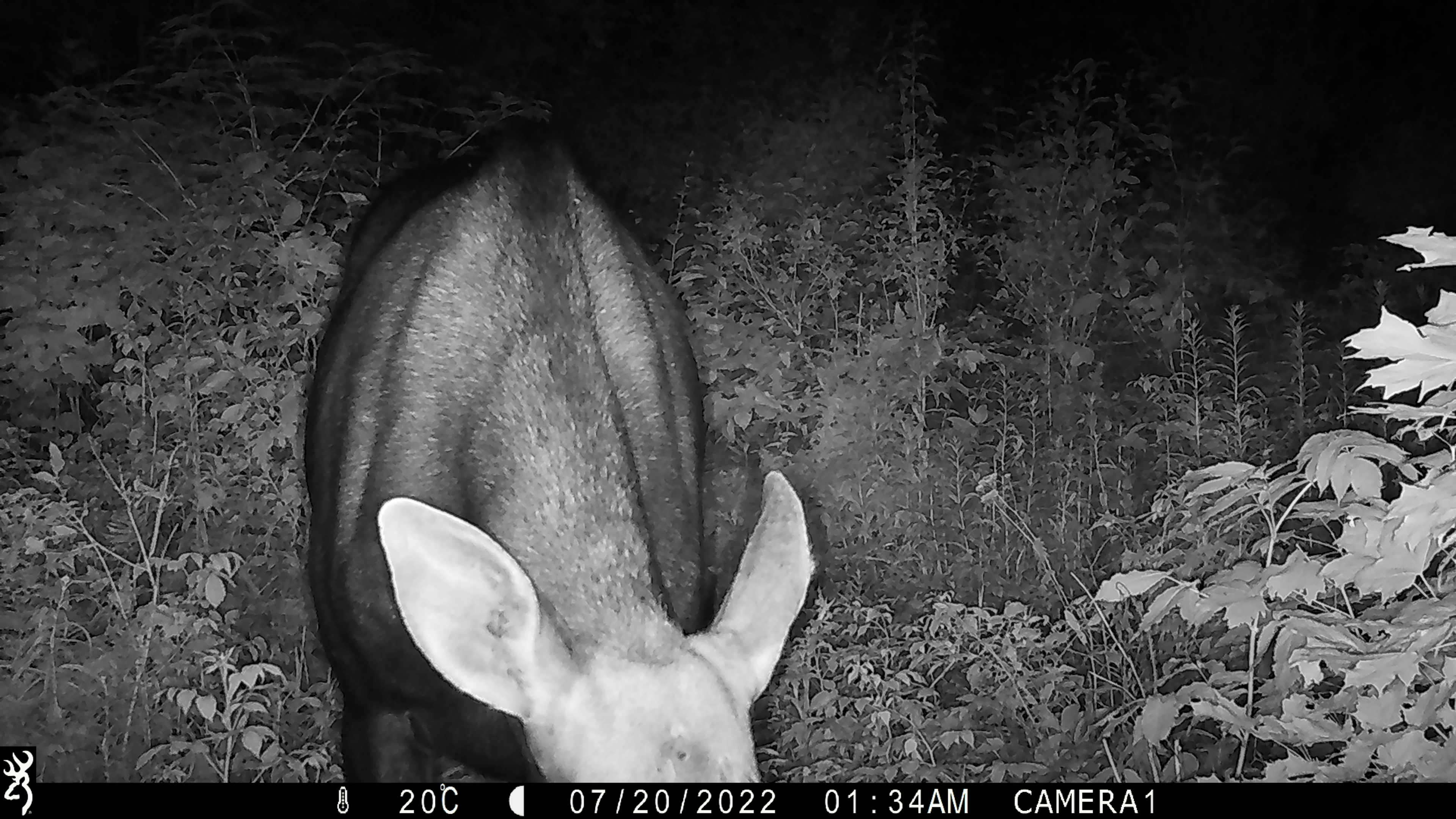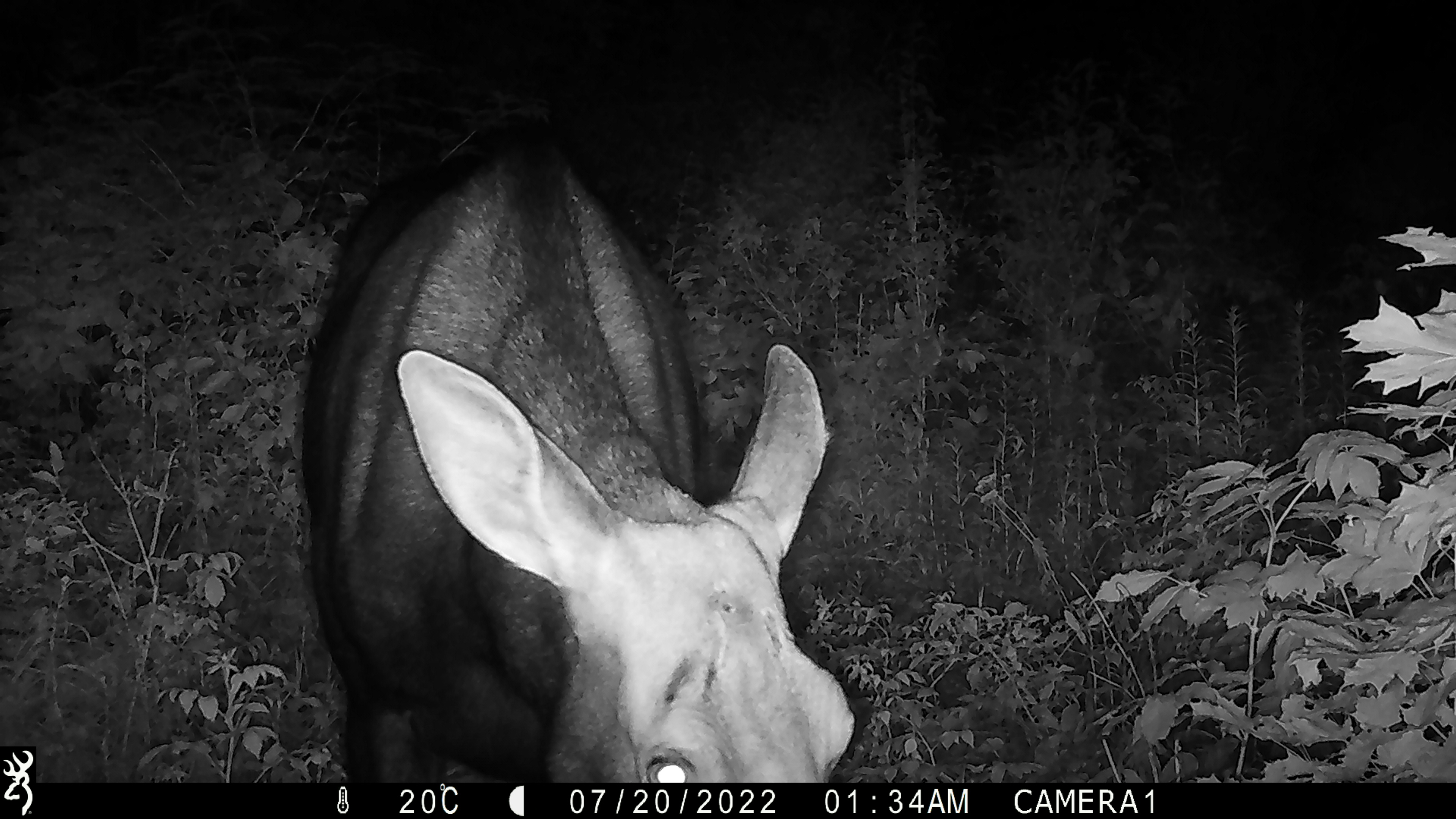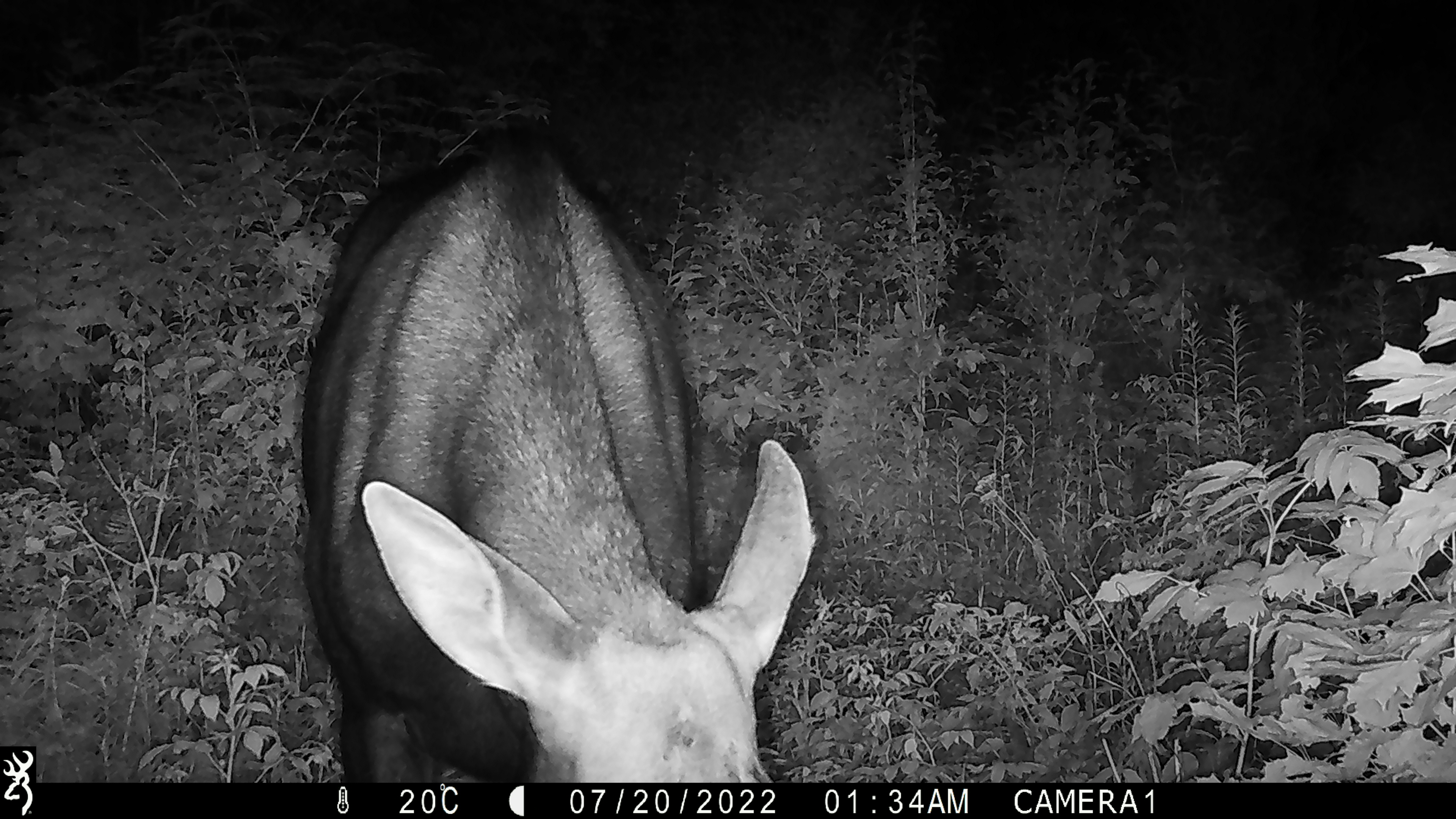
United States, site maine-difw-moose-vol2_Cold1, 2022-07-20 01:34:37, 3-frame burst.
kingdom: Animalia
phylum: Chordata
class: Mammalia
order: Artiodactyla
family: Cervidae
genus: Alces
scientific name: Alces alces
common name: moose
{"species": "moose (Alces alces)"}